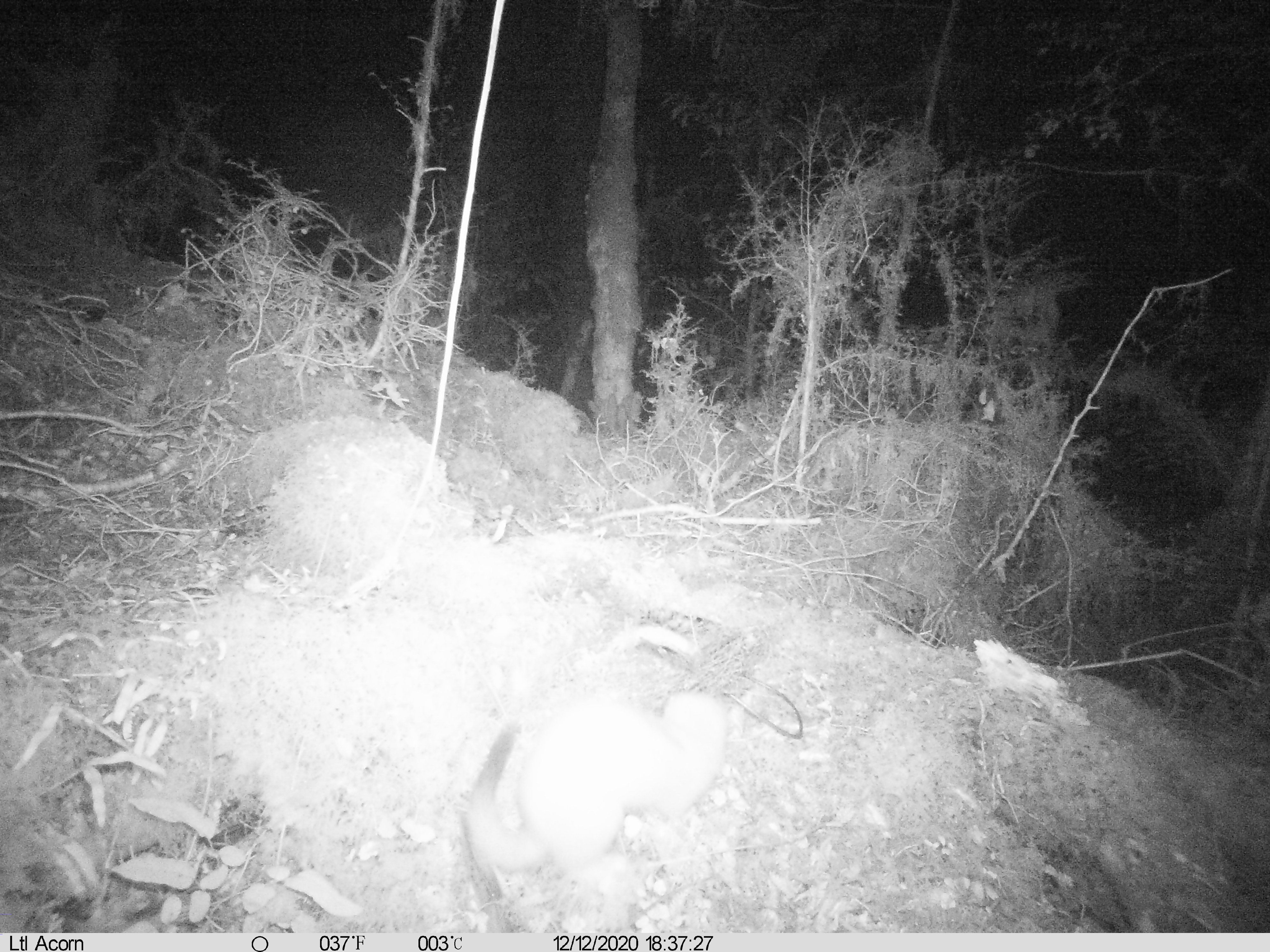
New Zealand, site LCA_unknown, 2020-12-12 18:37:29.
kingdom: Animalia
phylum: Chordata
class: Mammalia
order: Carnivora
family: Mustelidae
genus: Mustela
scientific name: Mustela erminea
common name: stoat